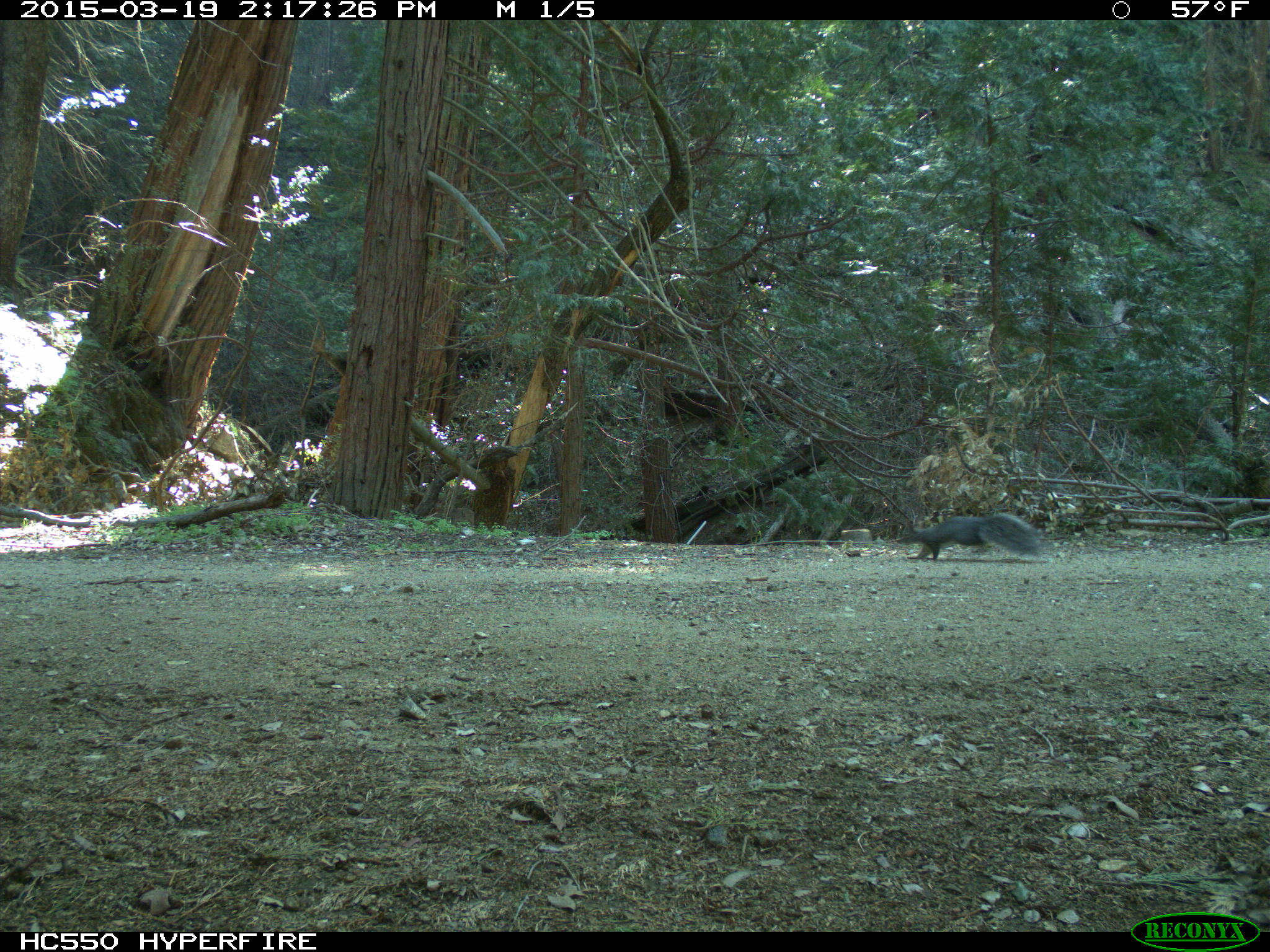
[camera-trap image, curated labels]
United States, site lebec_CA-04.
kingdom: Animalia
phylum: Chordata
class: Mammalia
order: Rodentia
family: Sciuridae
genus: Sciurus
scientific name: Sciurus carolinensis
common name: eastern gray squirrel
Sciurus carolinensis (eastern gray squirrel).